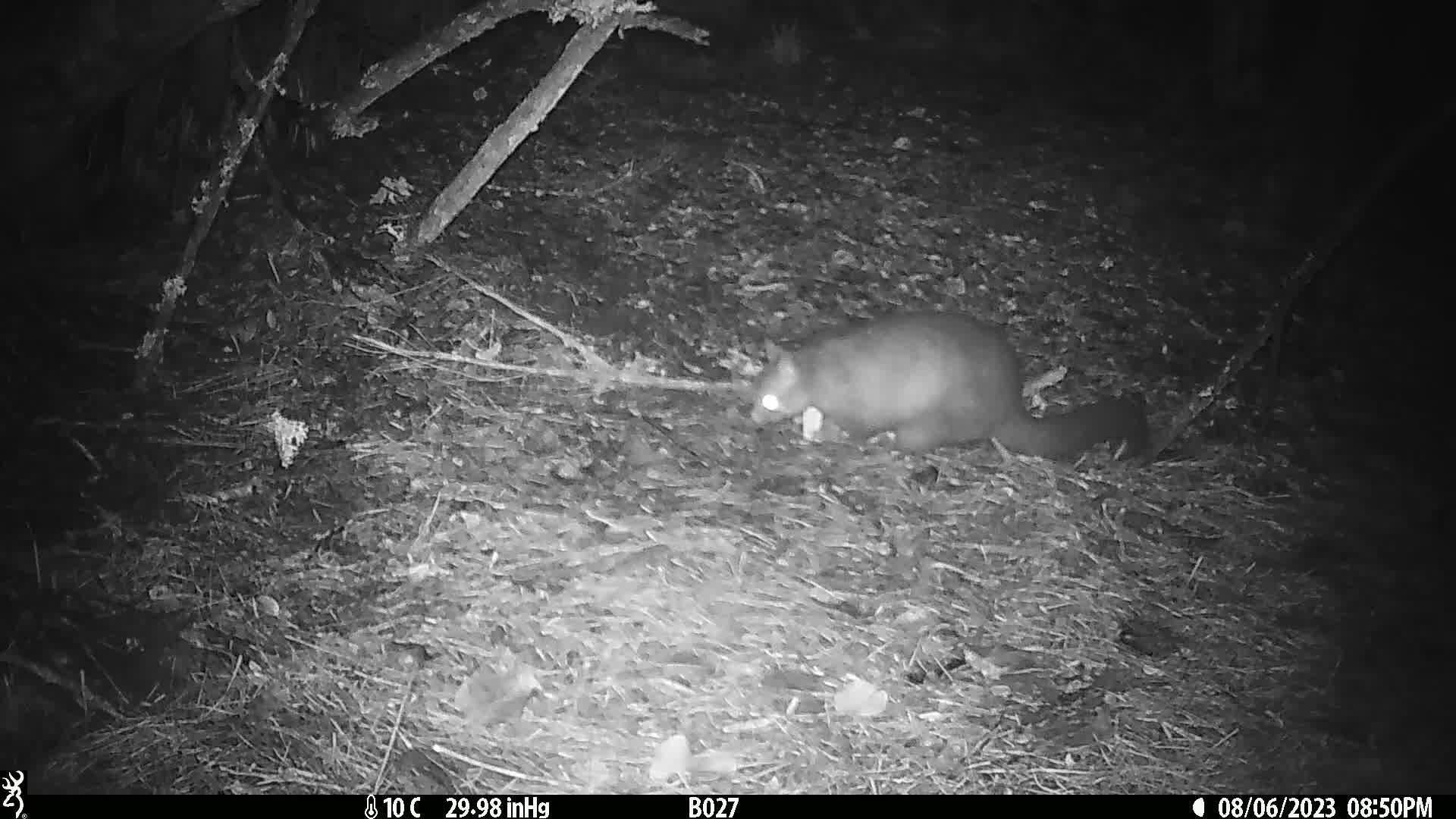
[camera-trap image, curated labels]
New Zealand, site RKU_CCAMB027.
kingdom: Animalia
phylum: Chordata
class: Mammalia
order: Diprotodontia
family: Phalangeridae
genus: Trichosurus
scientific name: Trichosurus vulpecula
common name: common brushtail possum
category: possum